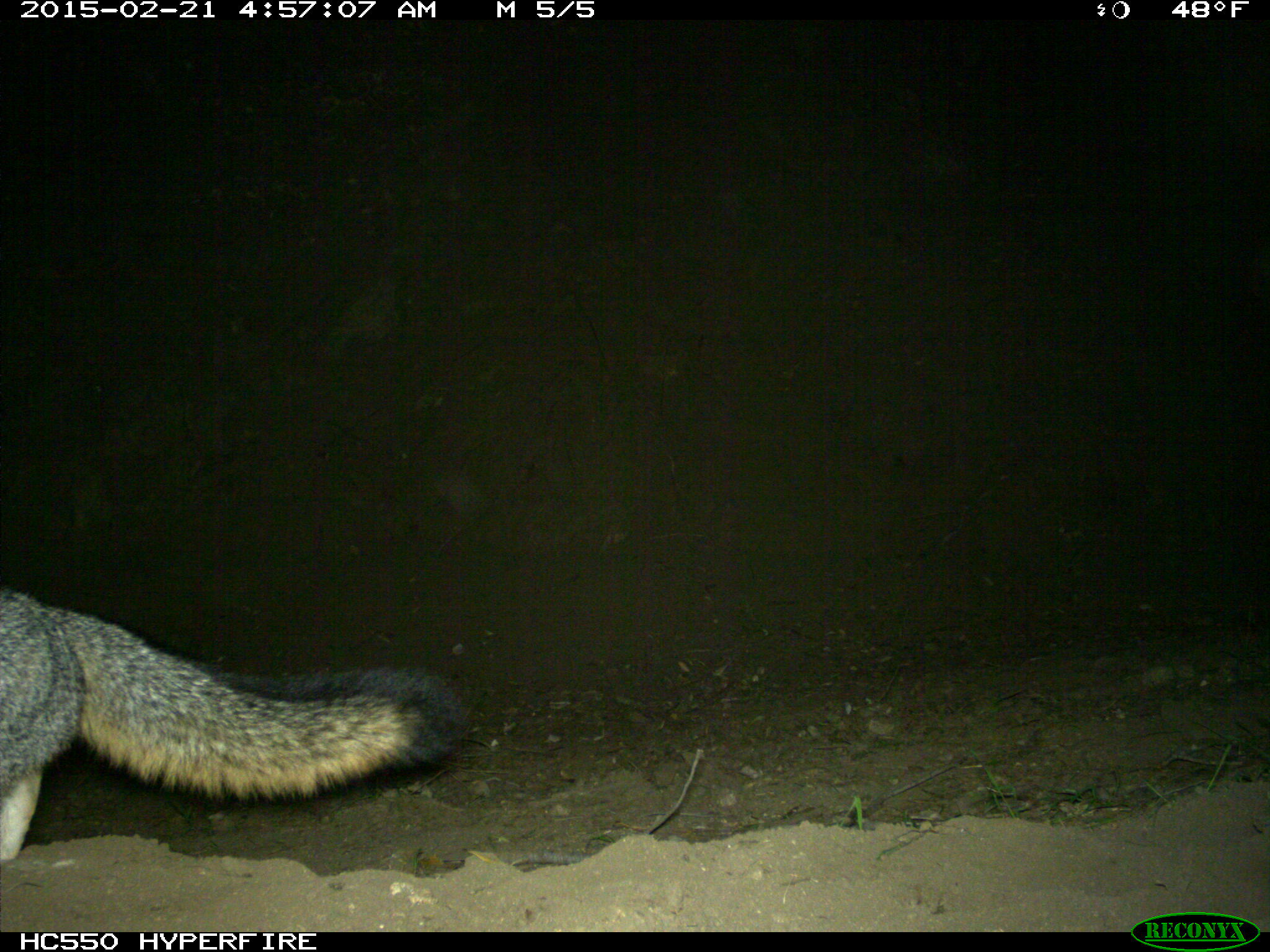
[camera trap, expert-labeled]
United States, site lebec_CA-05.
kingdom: Animalia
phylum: Chordata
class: Mammalia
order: Carnivora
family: Canidae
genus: Urocyon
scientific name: Urocyon cinereoargenteus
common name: gray fox